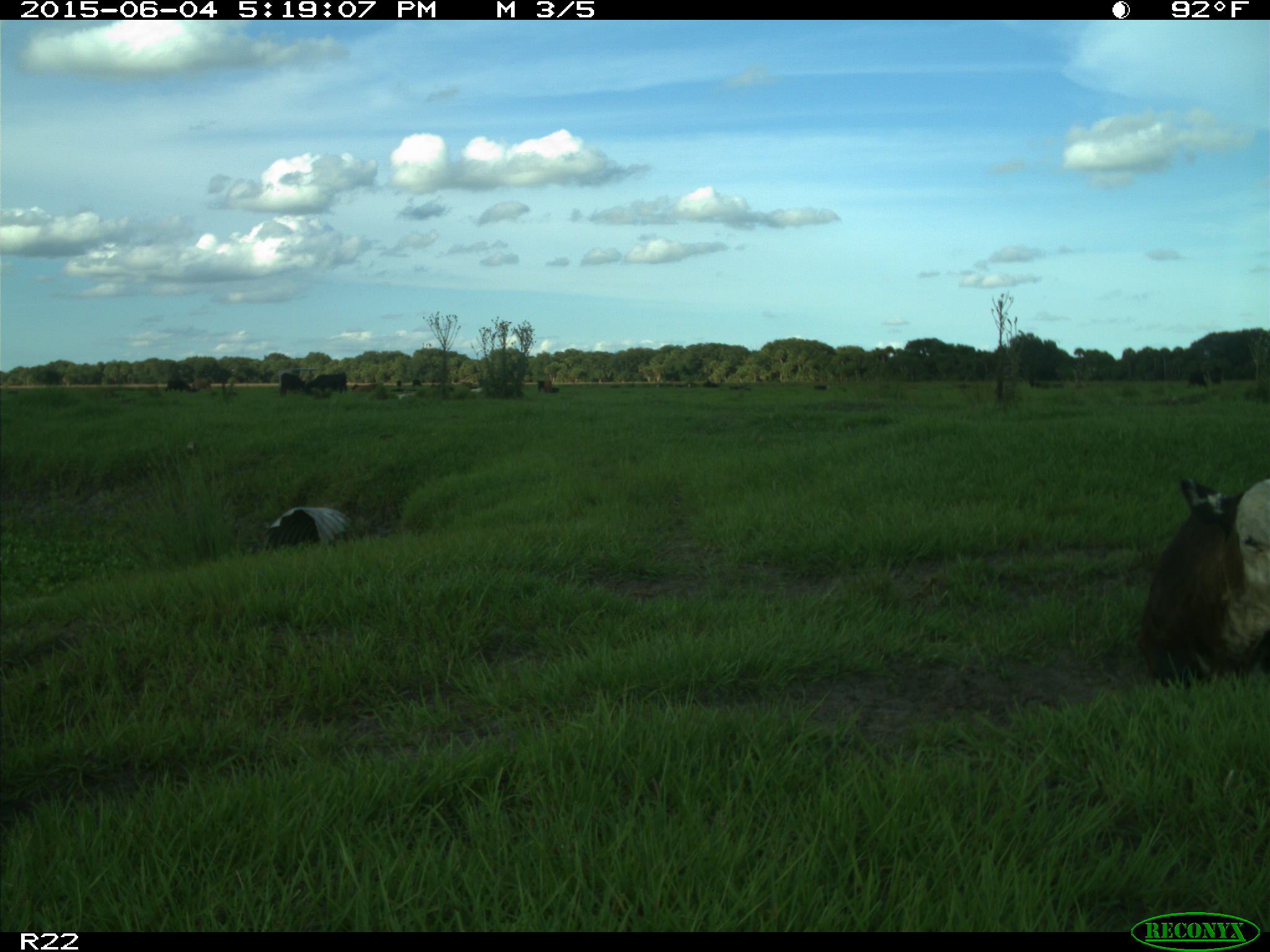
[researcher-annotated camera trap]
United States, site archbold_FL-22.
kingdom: Animalia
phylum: Chordata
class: Mammalia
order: Artiodactyla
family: Bovidae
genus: Bos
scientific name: Bos taurus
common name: domestic cow